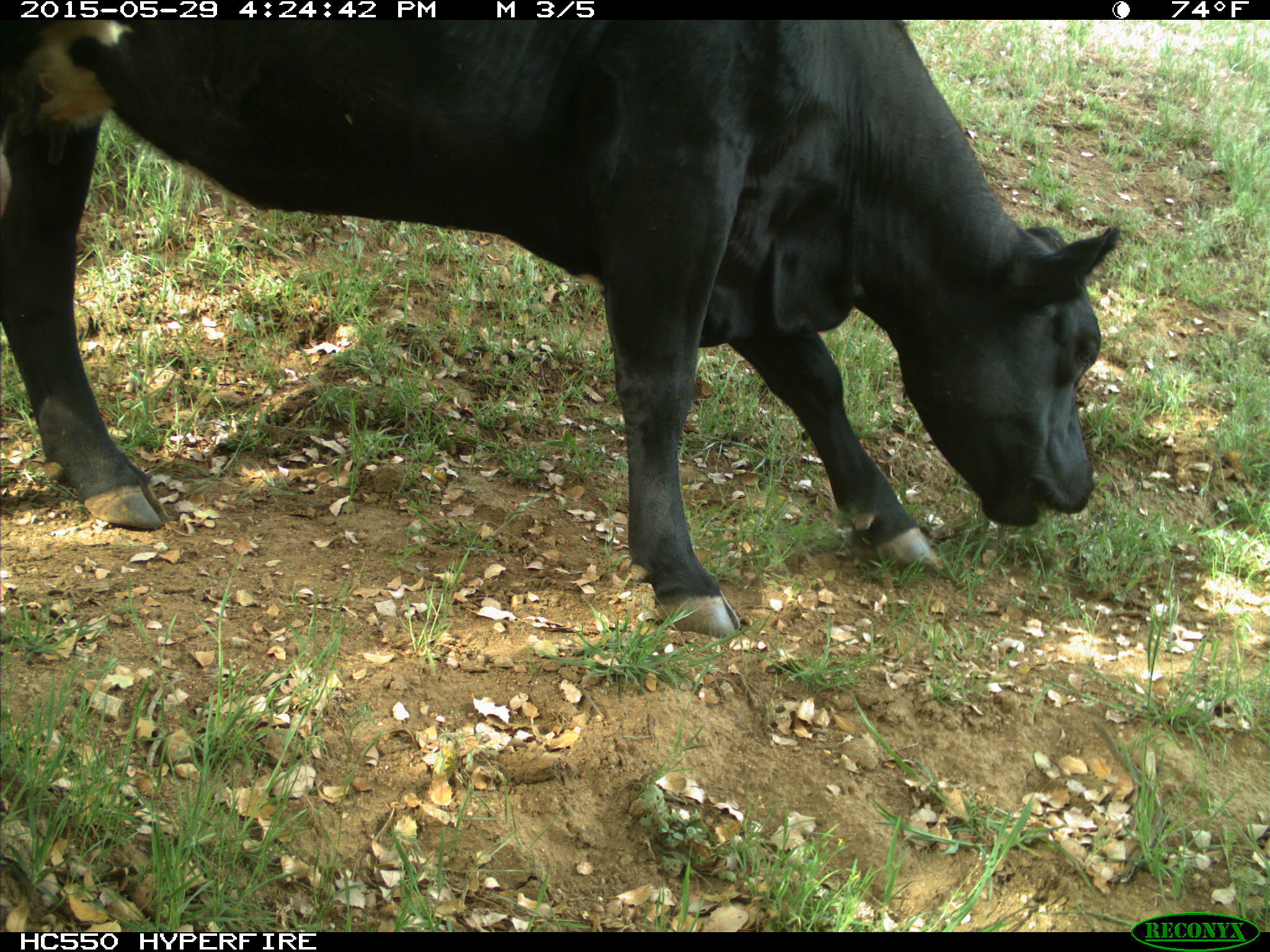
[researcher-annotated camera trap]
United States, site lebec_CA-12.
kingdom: Animalia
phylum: Chordata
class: Mammalia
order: Artiodactyla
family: Bovidae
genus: Bos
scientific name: Bos taurus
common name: domestic cow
Bos taurus (domestic cow).